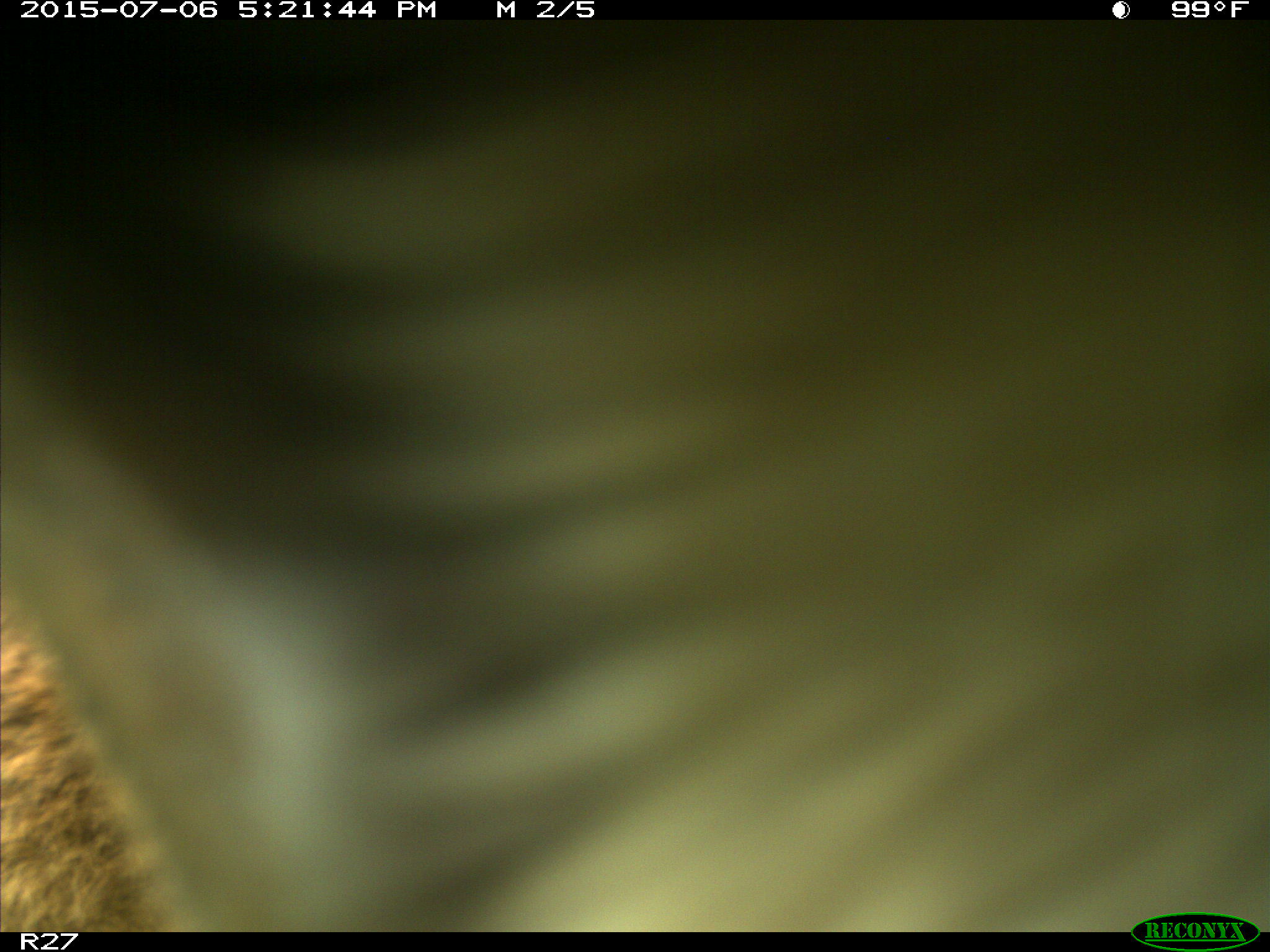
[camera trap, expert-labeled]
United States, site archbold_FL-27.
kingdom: Animalia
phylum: Chordata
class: Mammalia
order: Artiodactyla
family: Bovidae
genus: Bos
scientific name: Bos taurus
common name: domestic cow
Bos taurus (domestic cow).